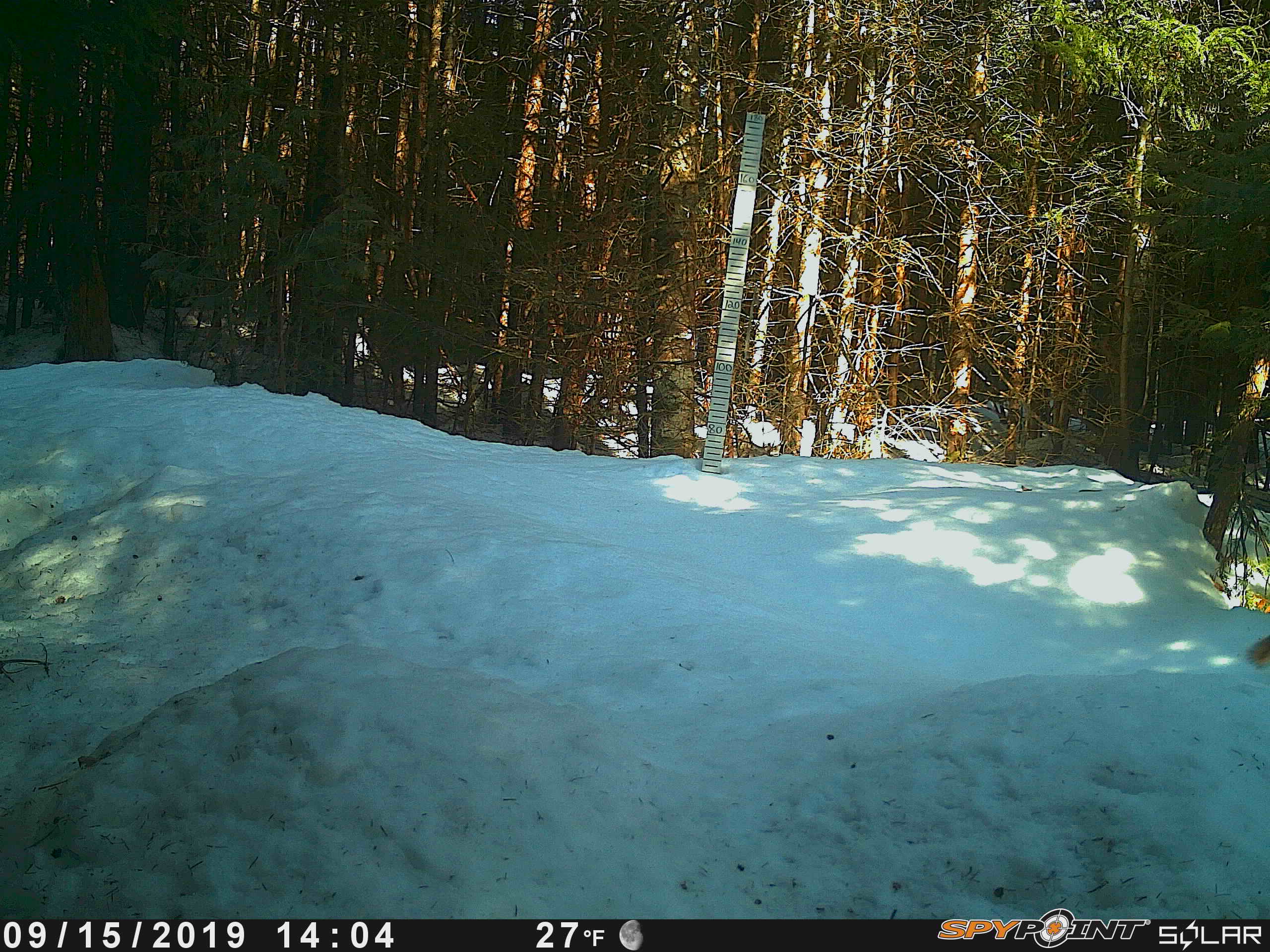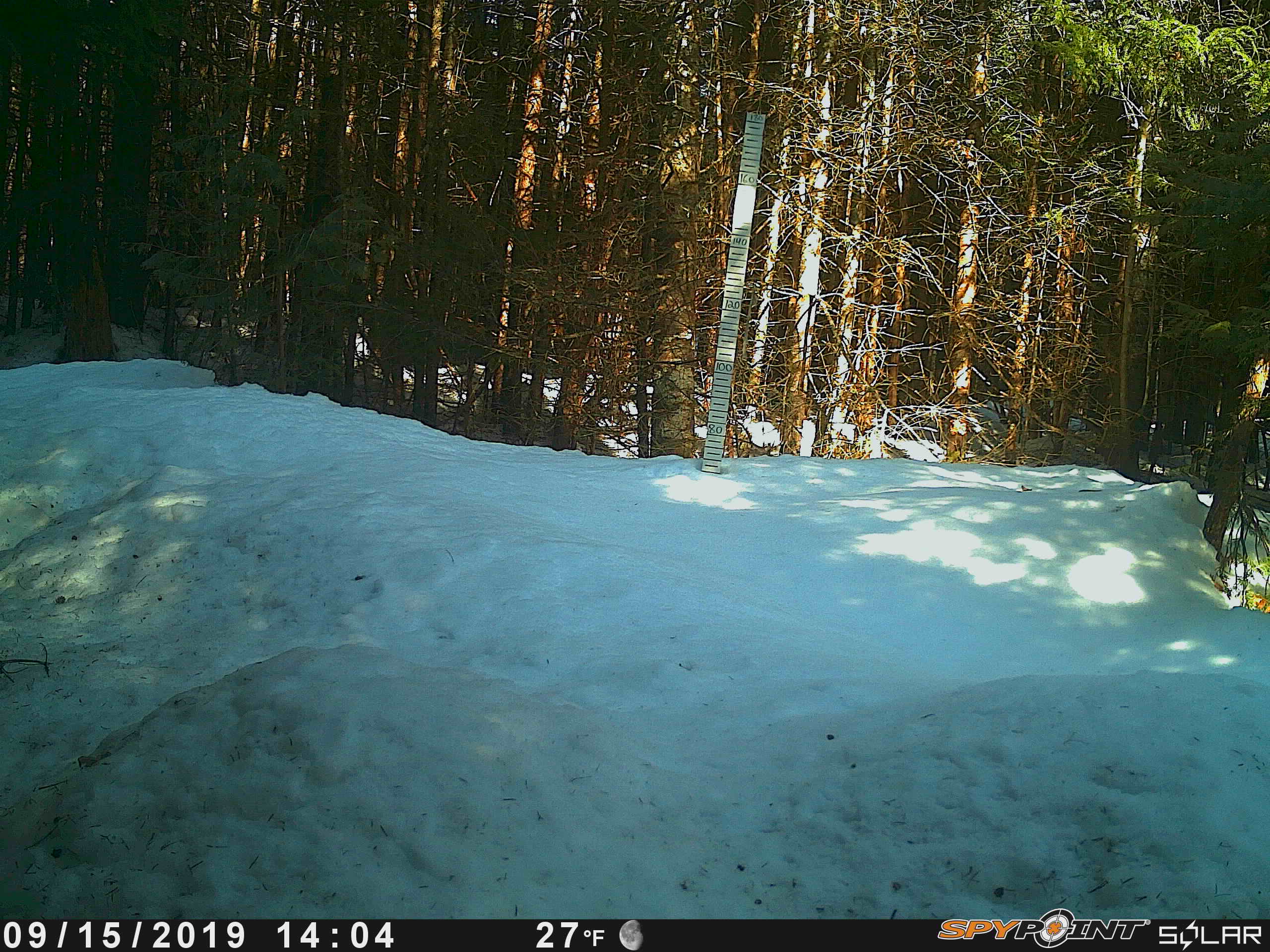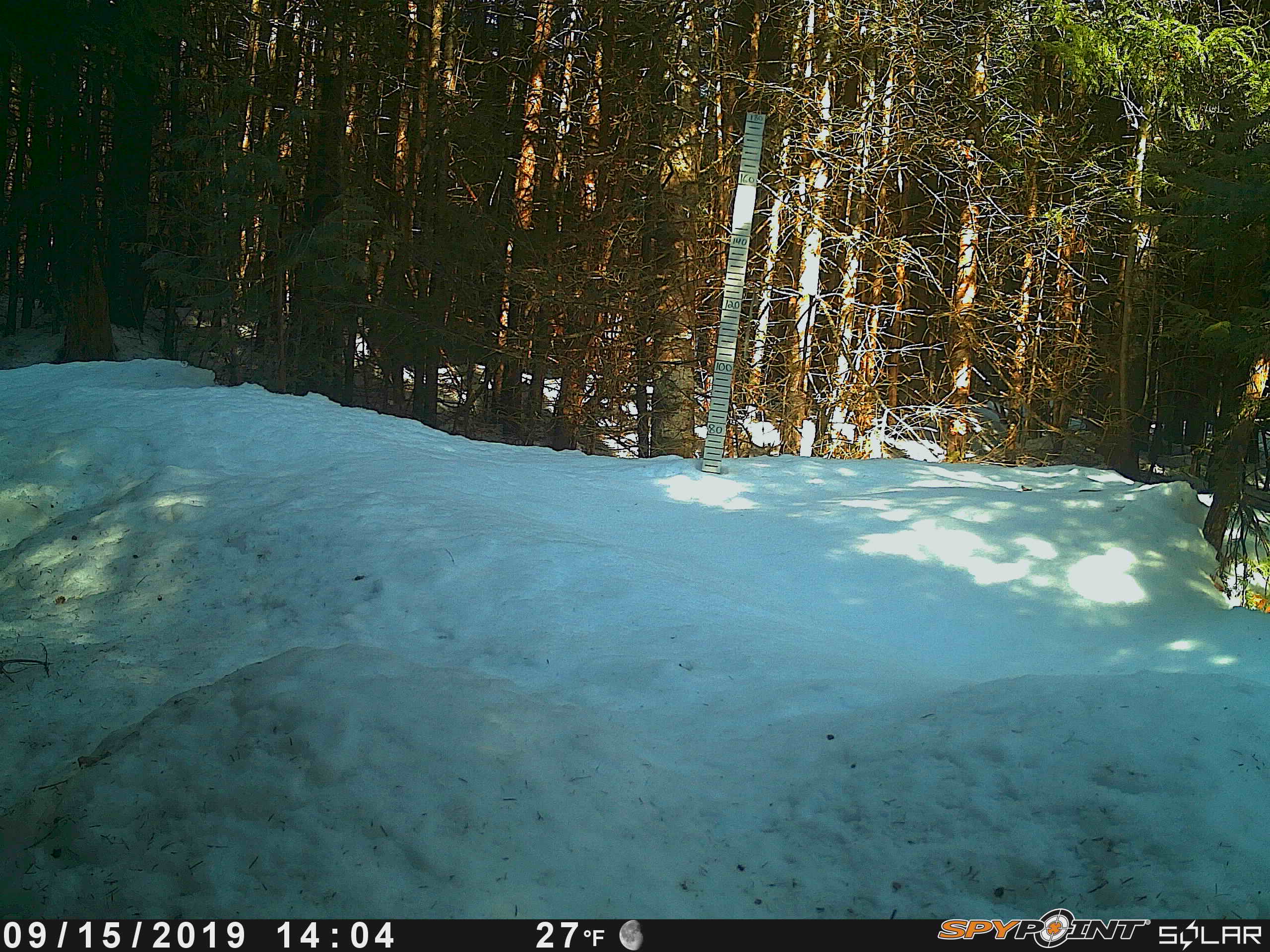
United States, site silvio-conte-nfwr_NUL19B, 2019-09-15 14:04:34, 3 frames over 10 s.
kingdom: Animalia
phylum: Chordata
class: Mammalia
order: Rodentia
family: Sciuridae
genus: Tamiasciurus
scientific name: Tamiasciurus hudsonicus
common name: red squirrel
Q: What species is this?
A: Red squirrel (Tamiasciurus hudsonicus).